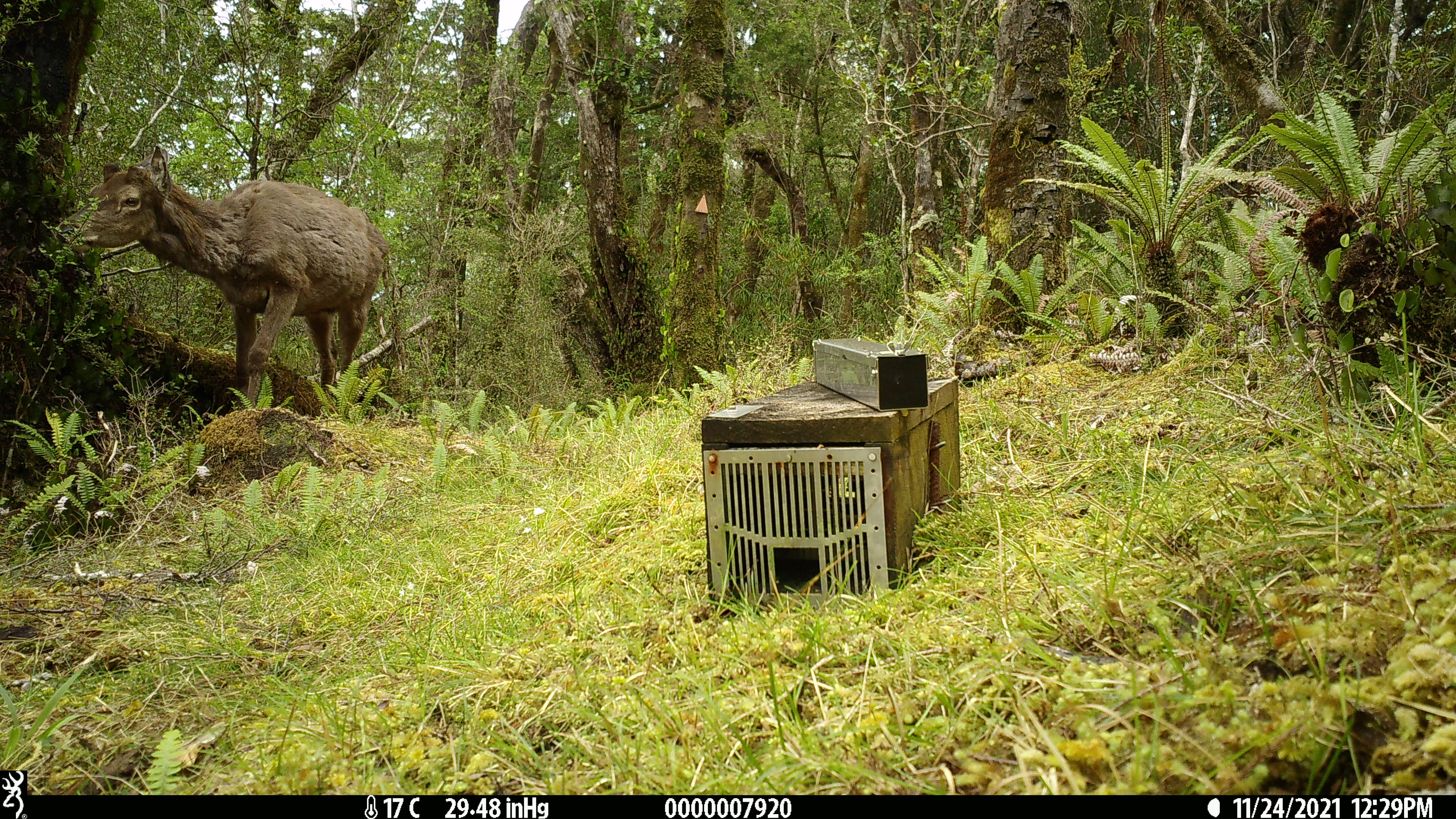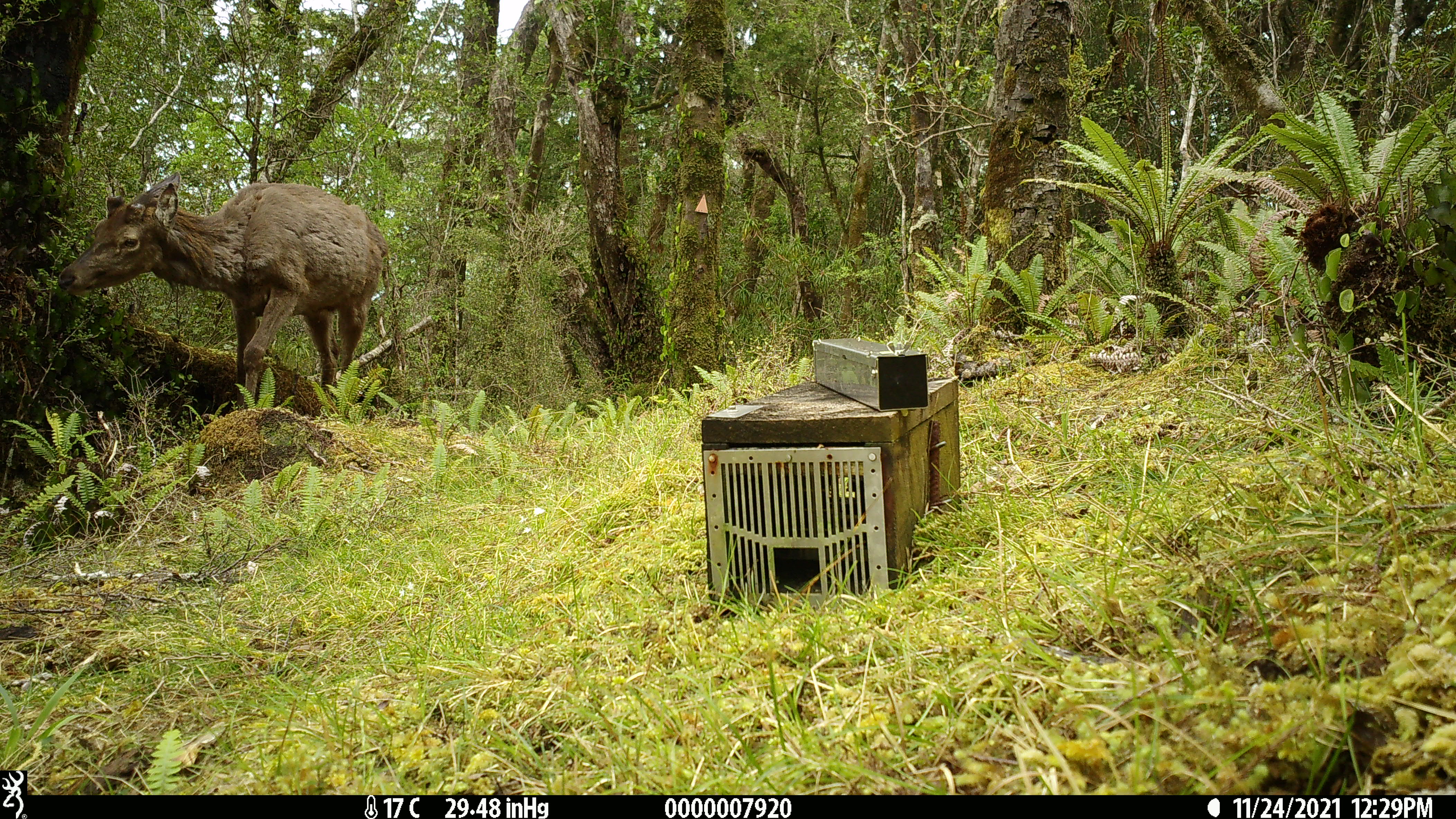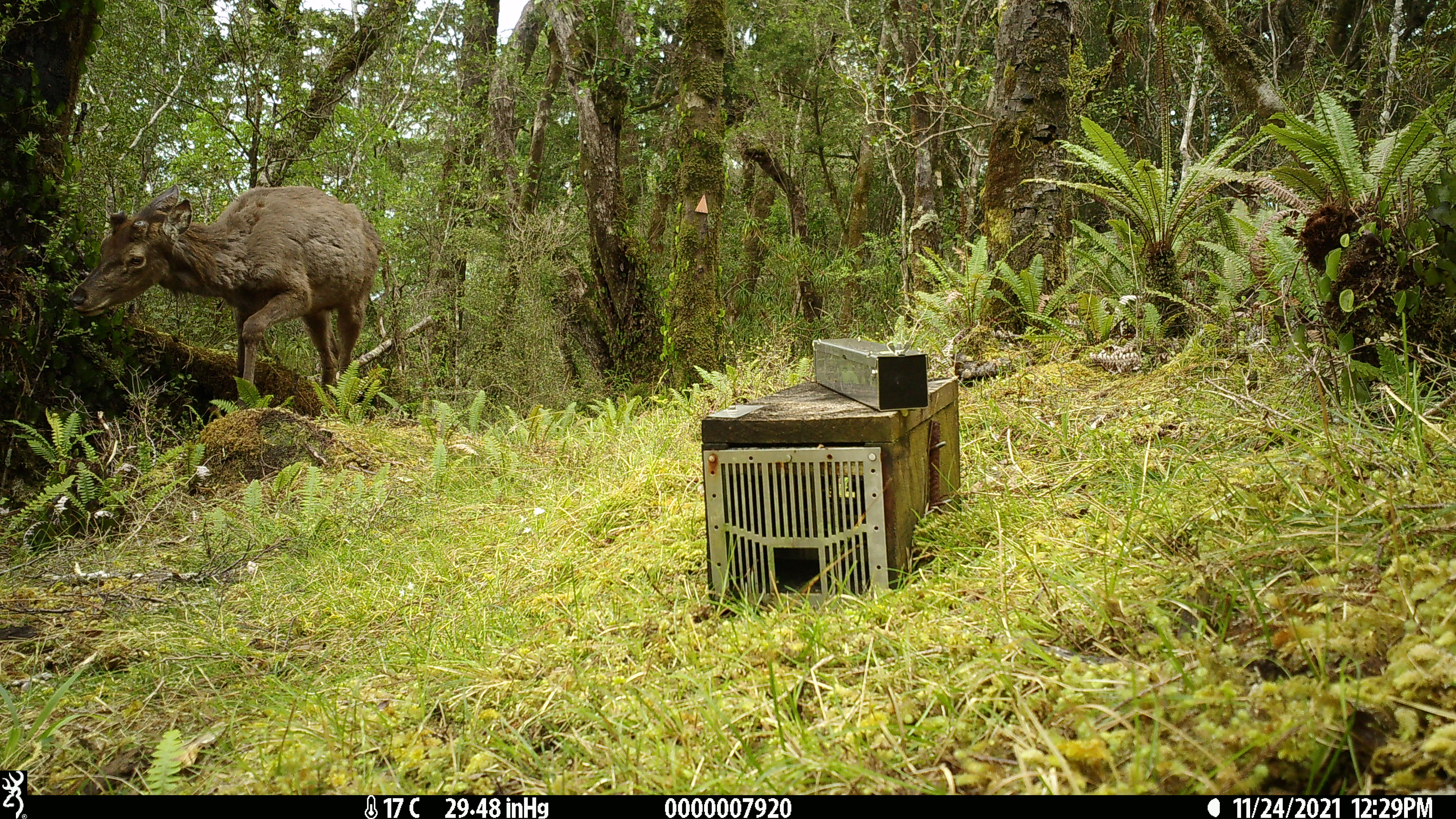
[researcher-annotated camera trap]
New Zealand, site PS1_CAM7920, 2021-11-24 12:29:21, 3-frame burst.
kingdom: Animalia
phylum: Chordata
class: Mammalia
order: Artiodactyla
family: Cervidae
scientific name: Cervidae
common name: deer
Deer (Cervidae).